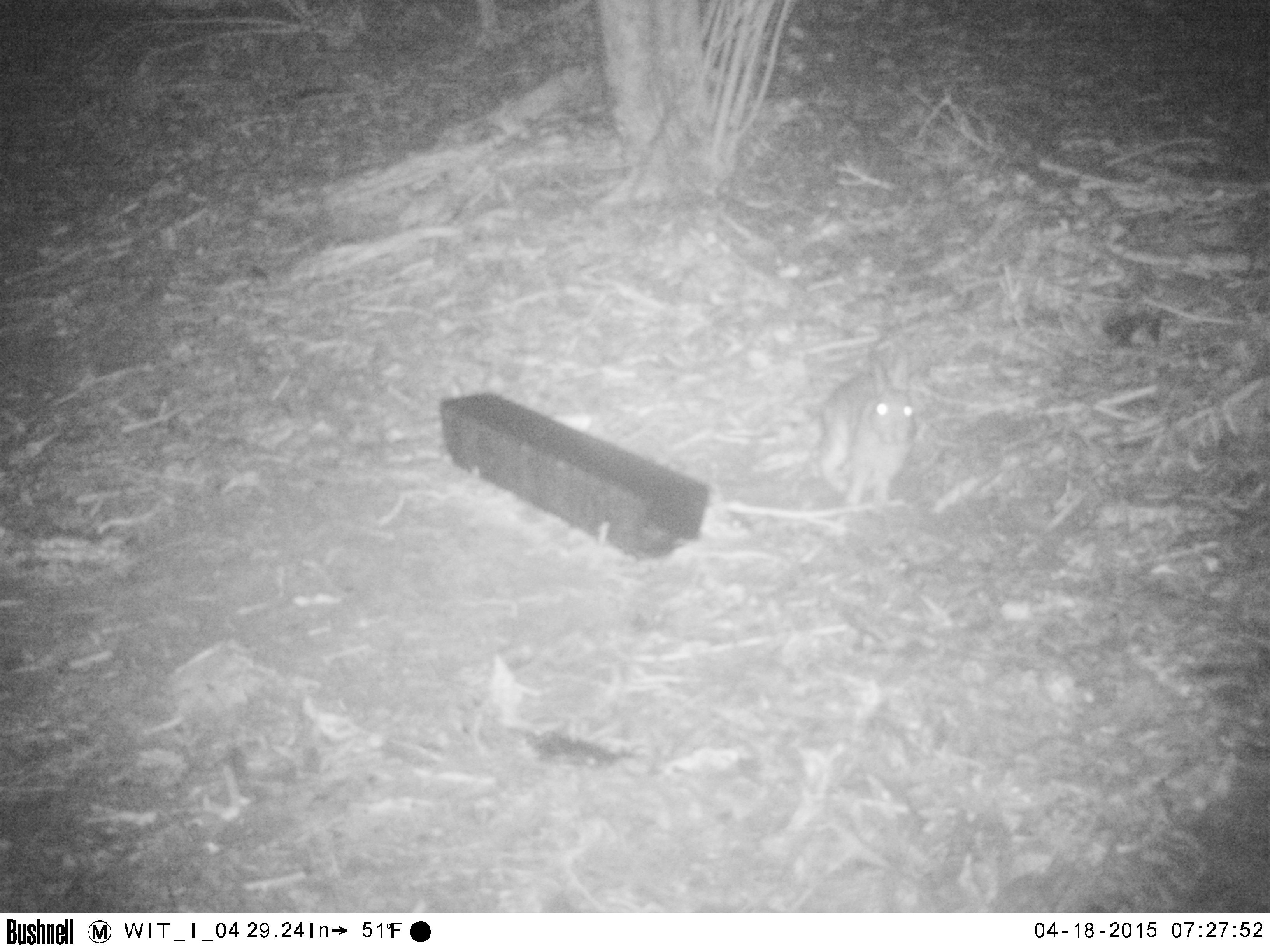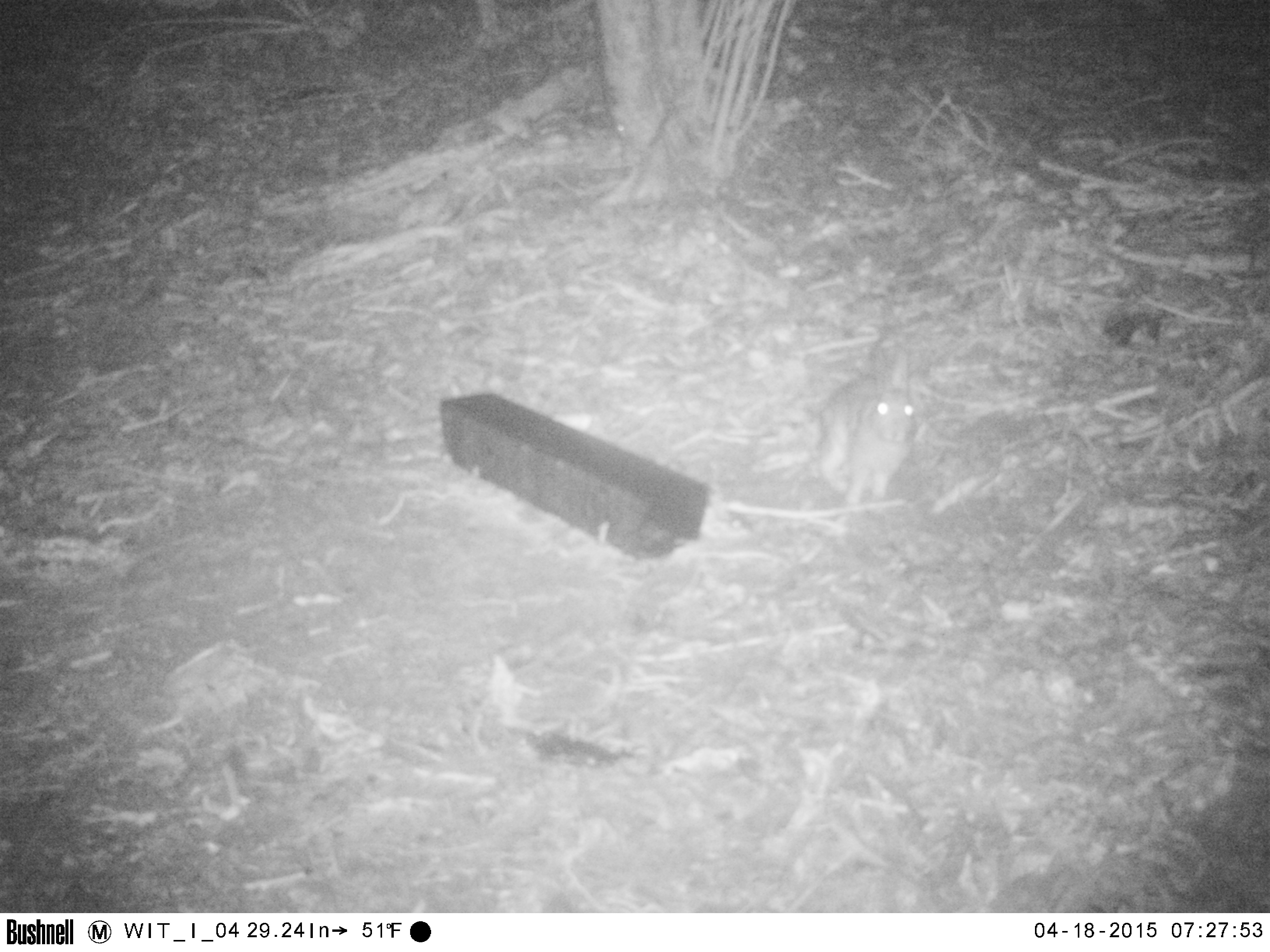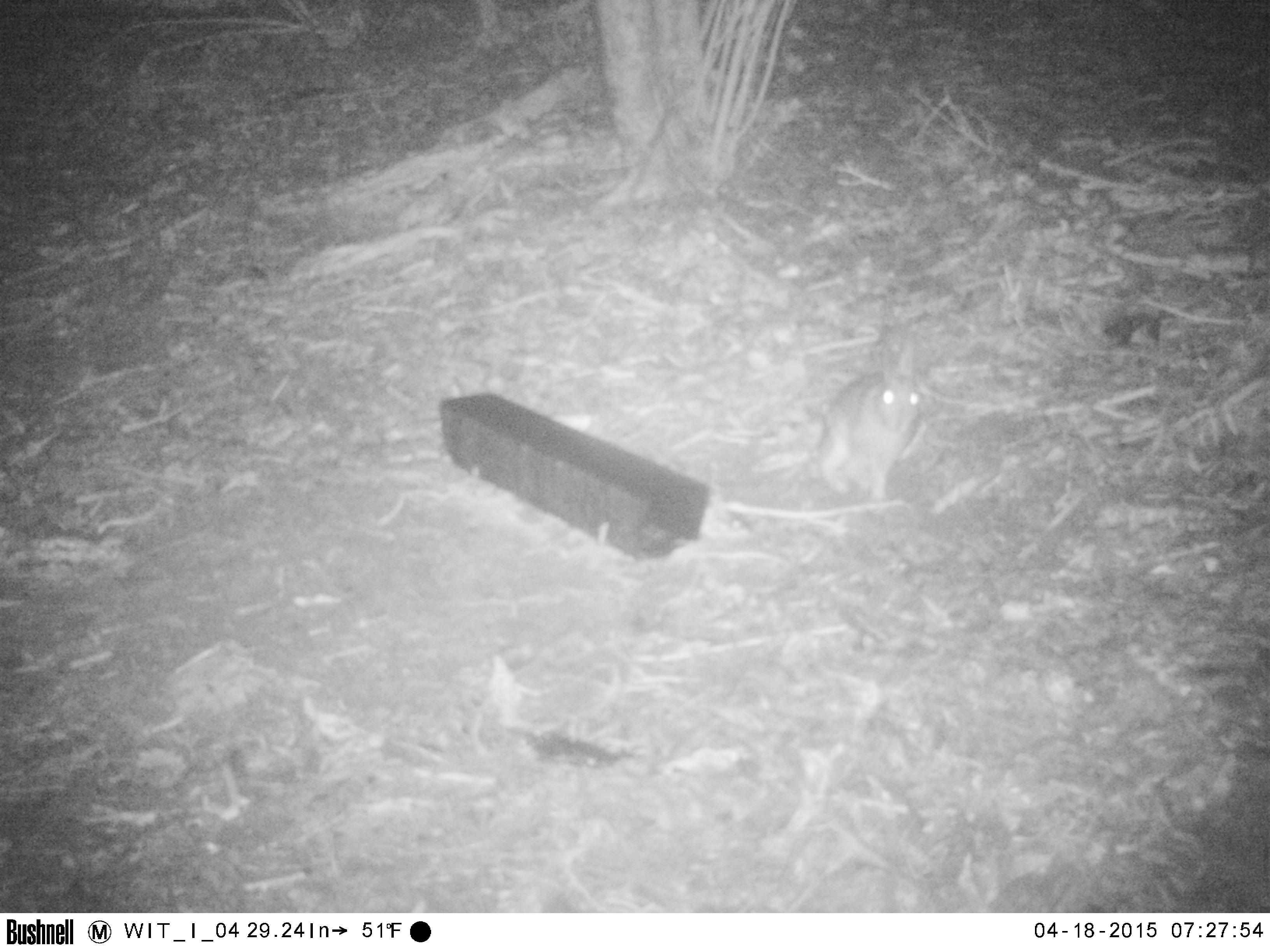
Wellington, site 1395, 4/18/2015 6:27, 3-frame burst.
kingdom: Animalia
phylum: Chordata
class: Mammalia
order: Lagomorpha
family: Leporidae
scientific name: Leporidae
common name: rabbit